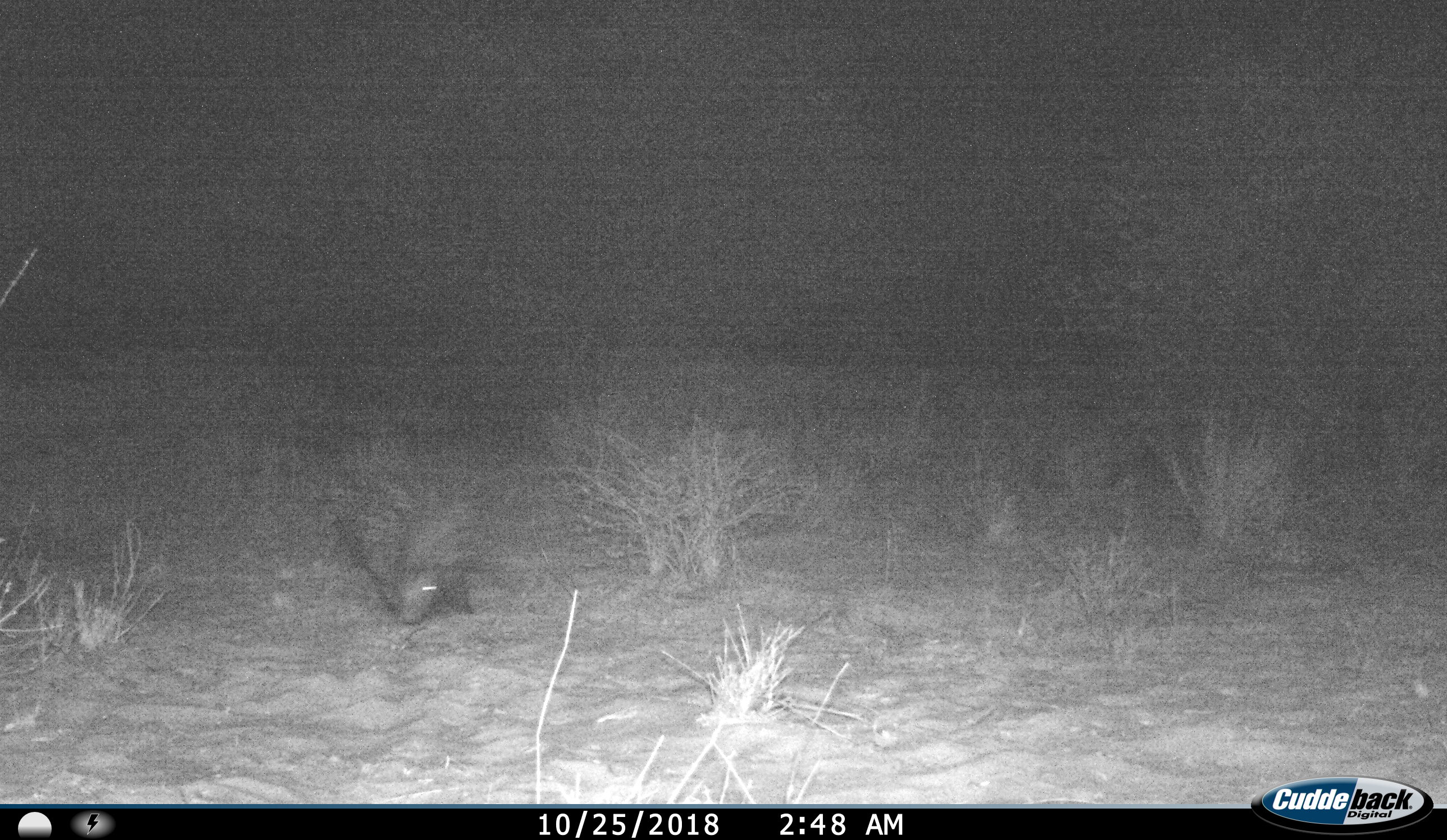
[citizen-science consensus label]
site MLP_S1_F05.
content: unidentified animal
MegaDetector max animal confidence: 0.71